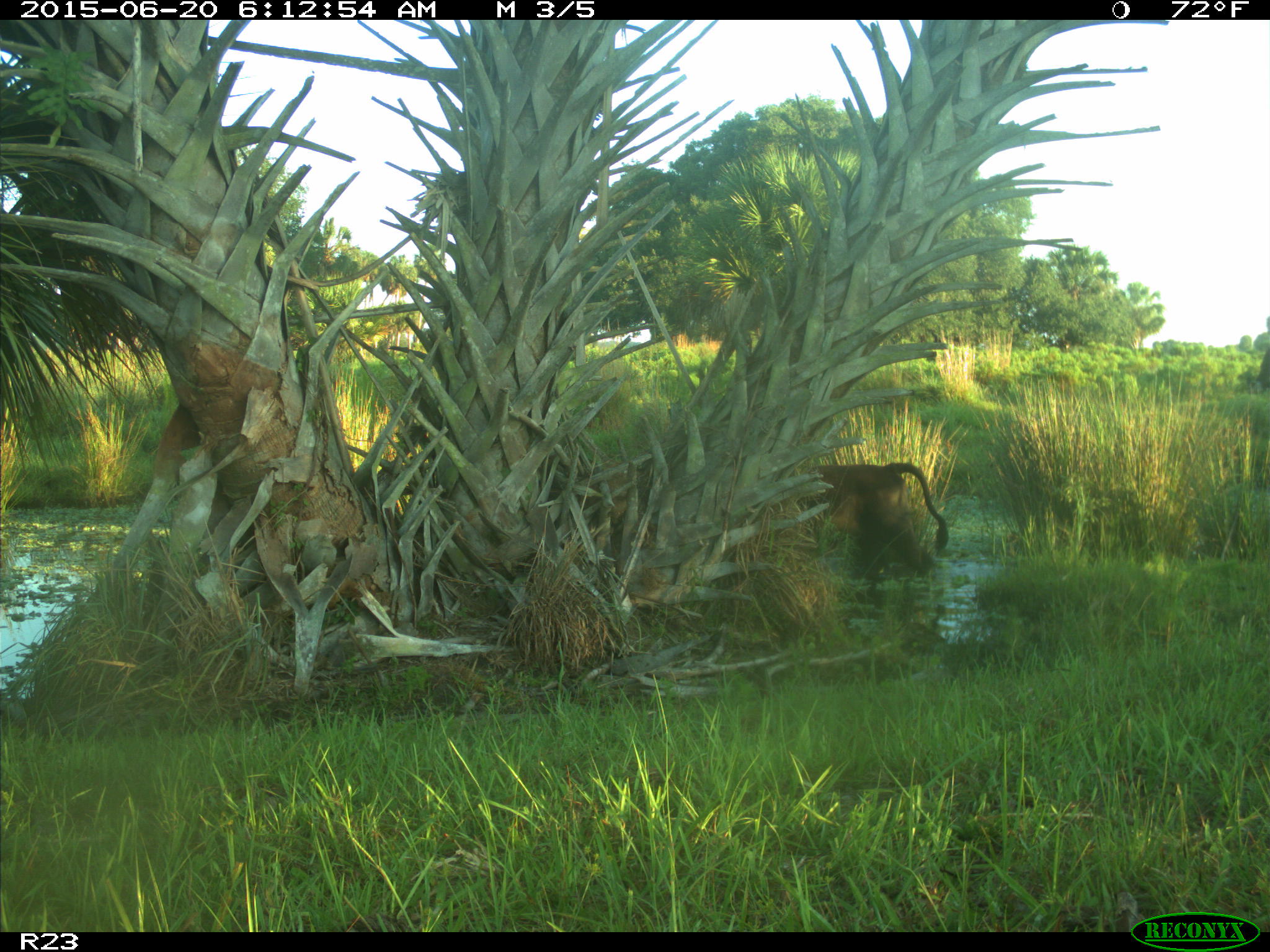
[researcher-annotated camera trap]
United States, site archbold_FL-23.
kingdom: Animalia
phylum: Chordata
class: Mammalia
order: Artiodactyla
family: Bovidae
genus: Bos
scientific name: Bos taurus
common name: domestic cow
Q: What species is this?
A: Bos taurus (domestic cow).